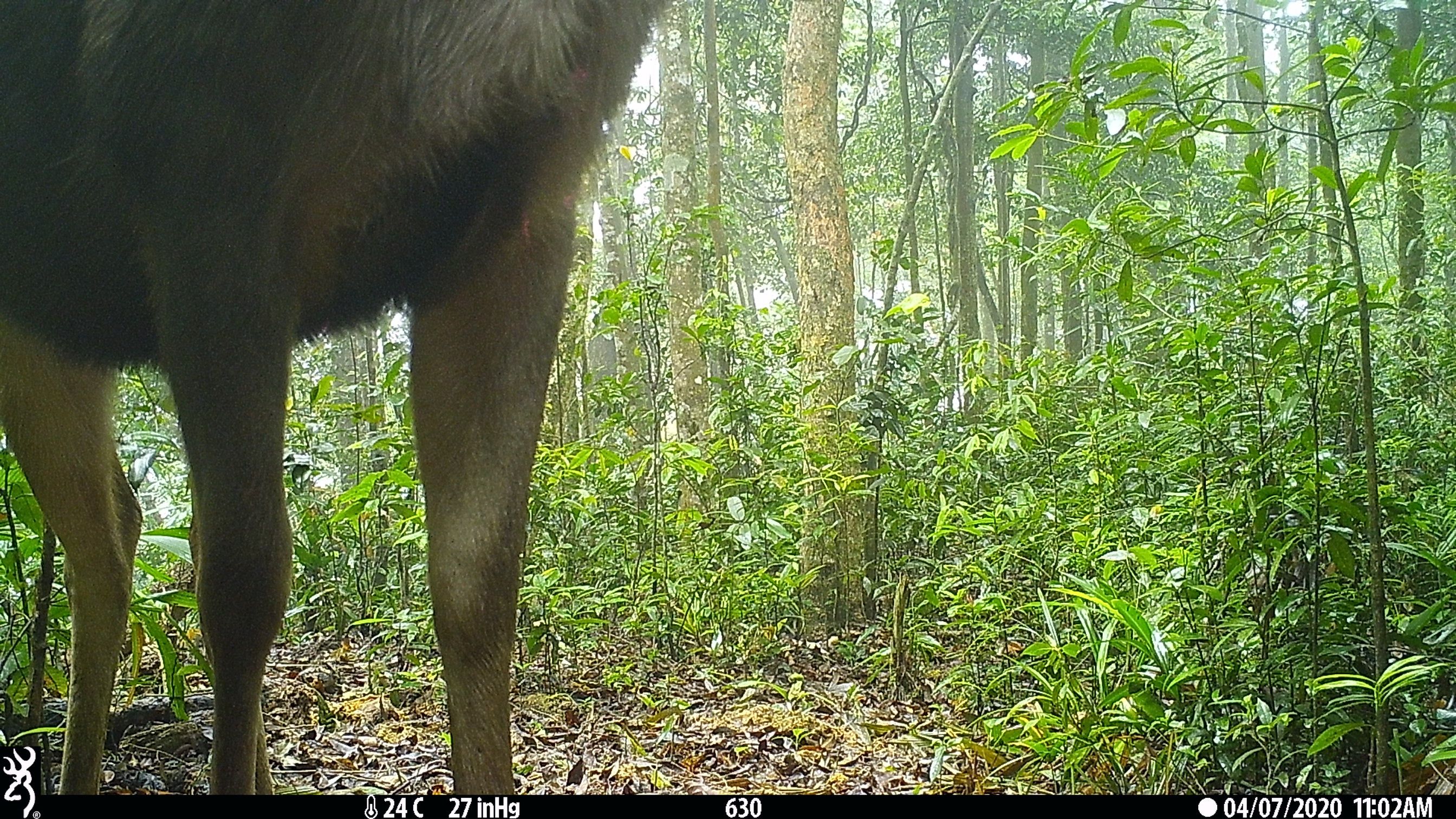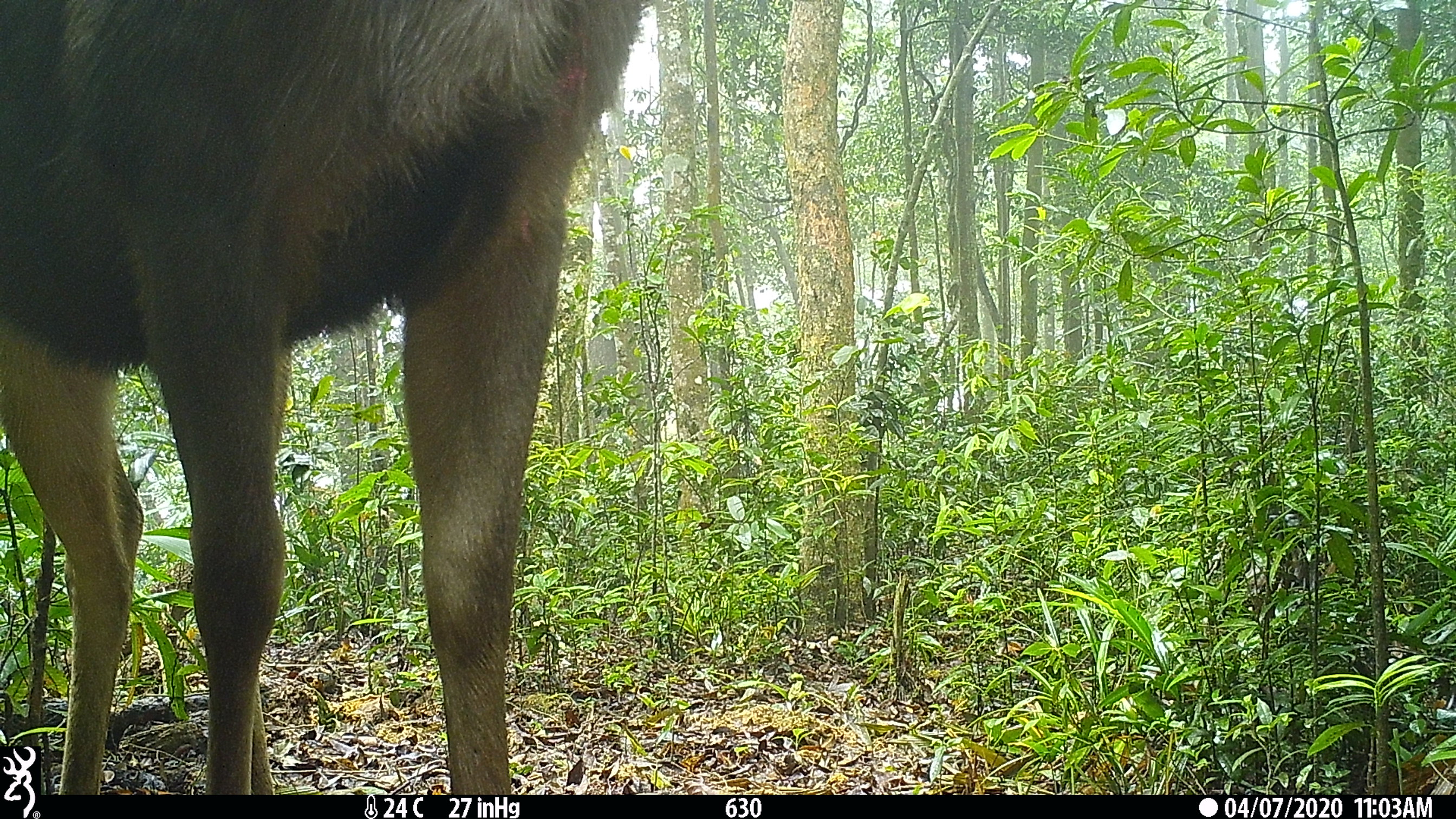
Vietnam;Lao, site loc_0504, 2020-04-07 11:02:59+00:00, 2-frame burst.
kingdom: Animalia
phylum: Chordata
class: Mammalia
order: Artiodactyla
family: Cervidae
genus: Rusa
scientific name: Rusa unicolor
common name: sambar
Sambar (Rusa unicolor). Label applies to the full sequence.